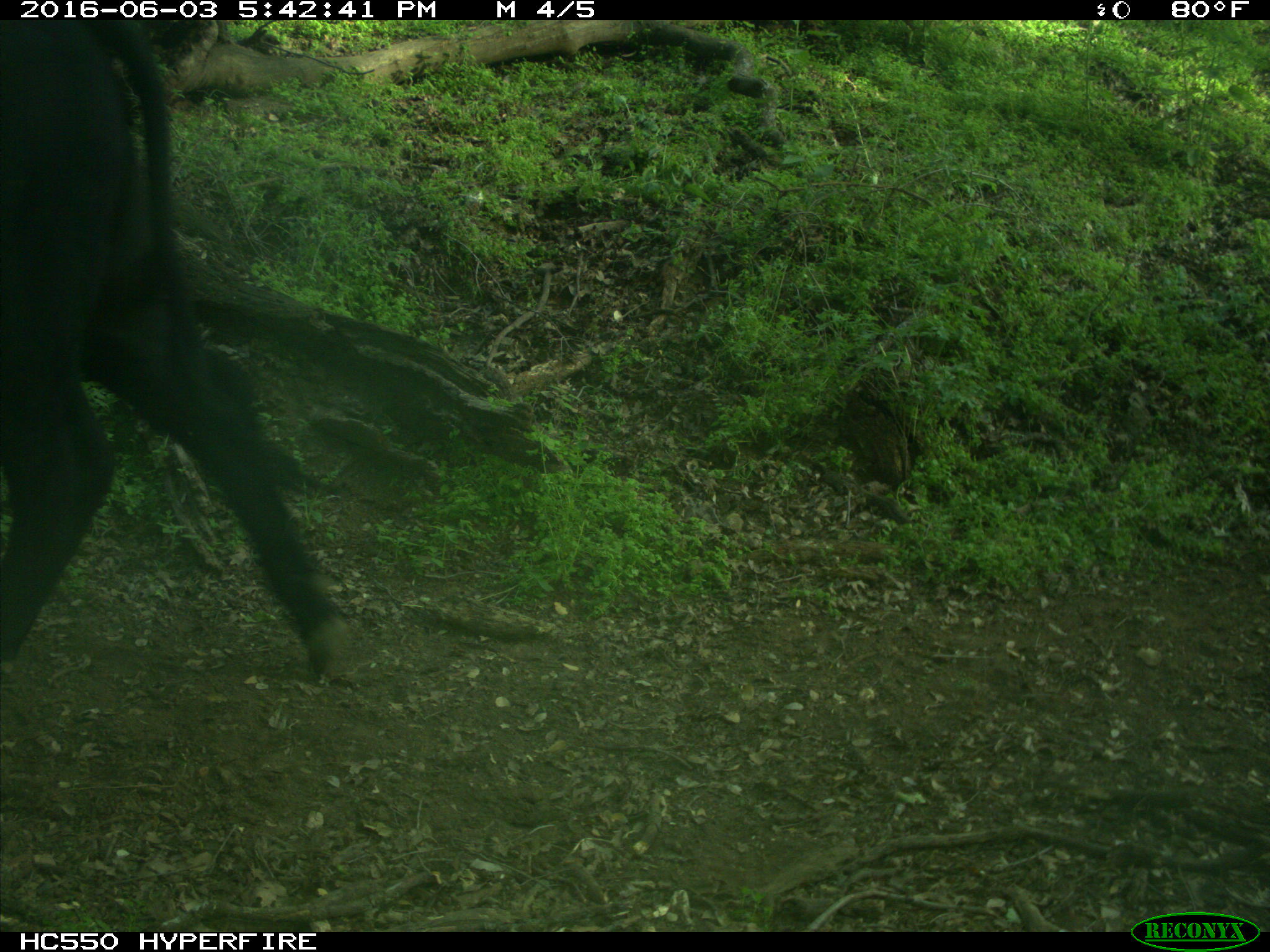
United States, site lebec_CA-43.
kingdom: Animalia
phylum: Chordata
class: Mammalia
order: Artiodactyla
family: Bovidae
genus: Bos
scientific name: Bos taurus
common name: domestic cow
Bos taurus (domestic cow).